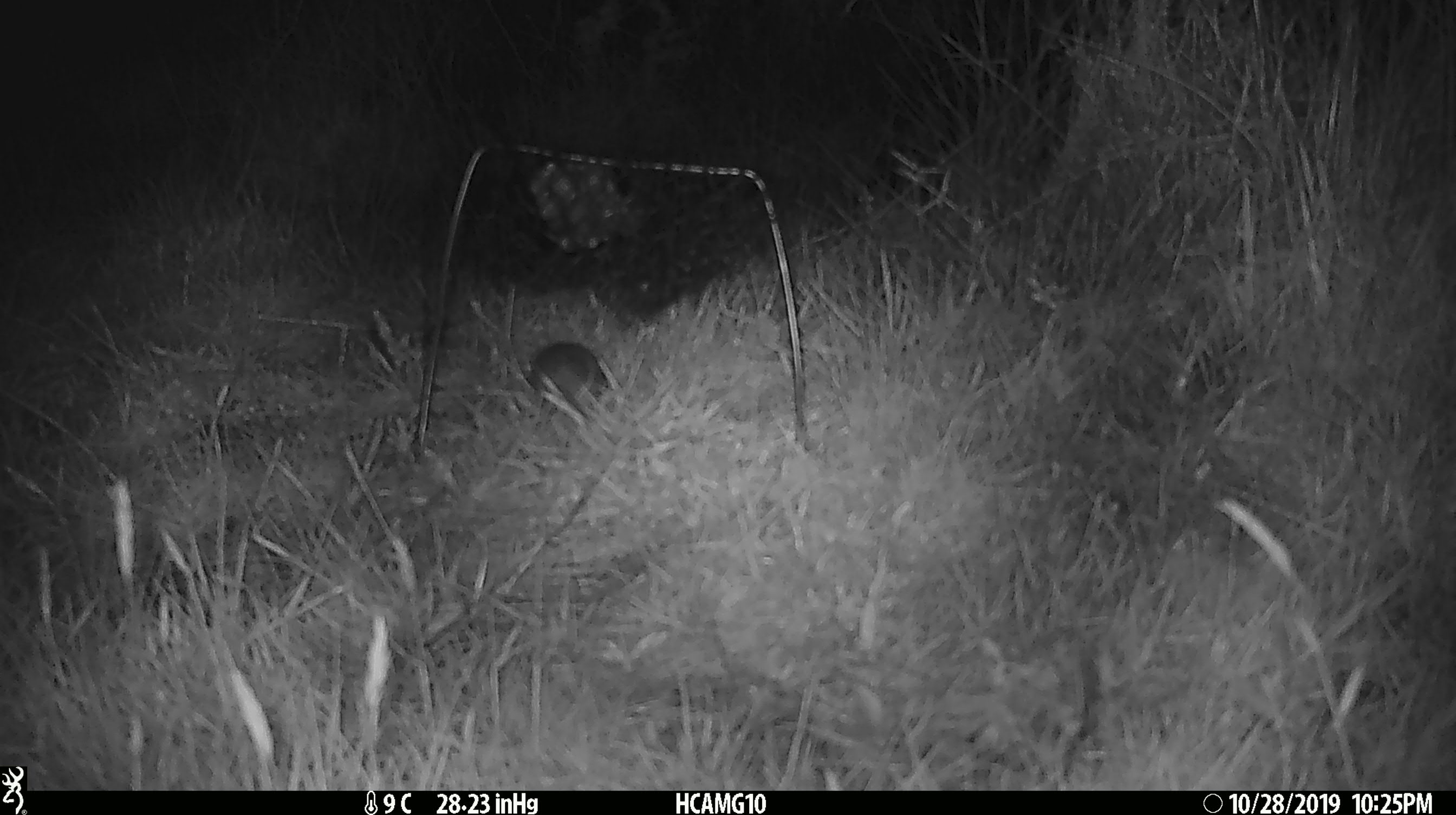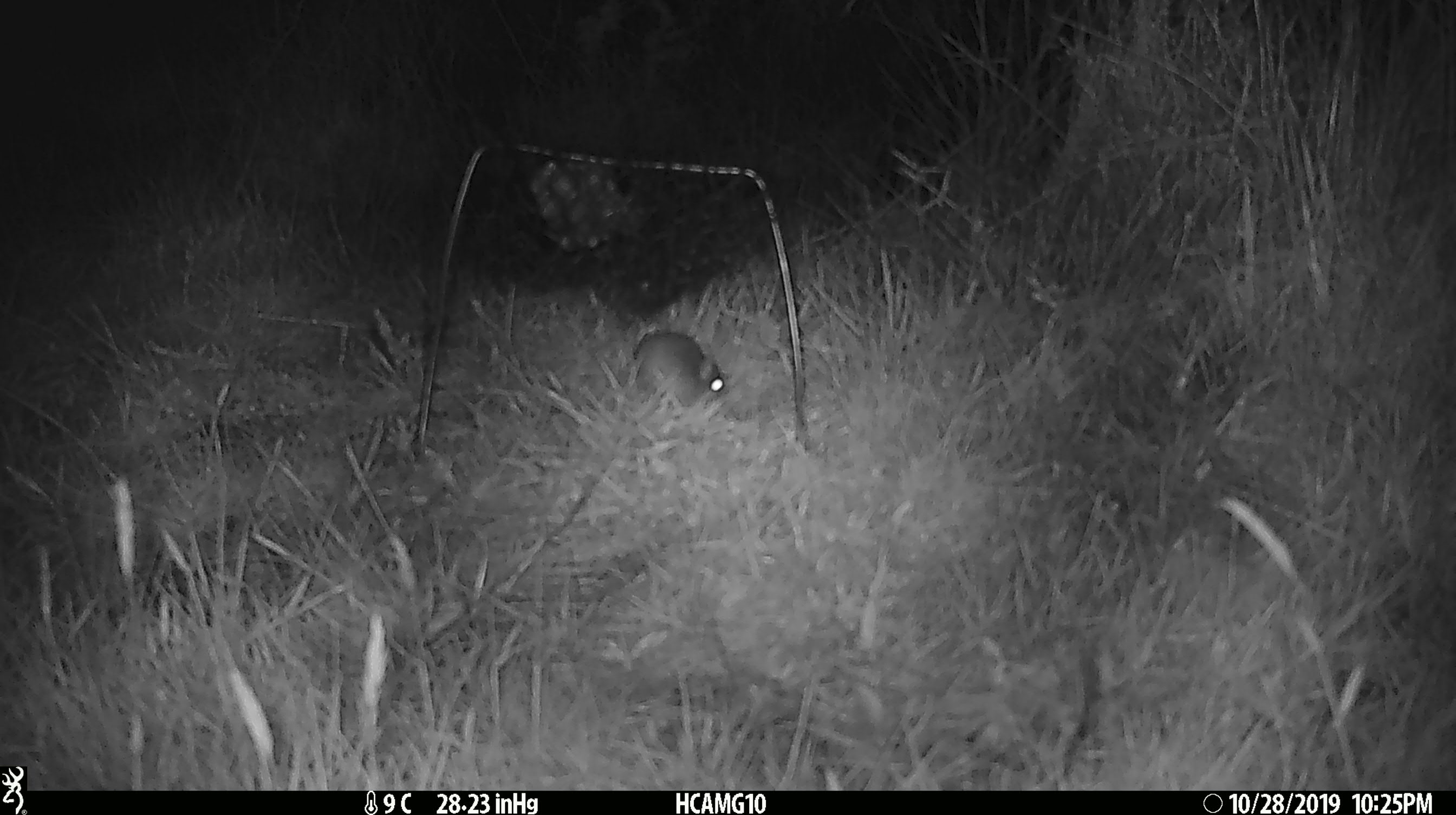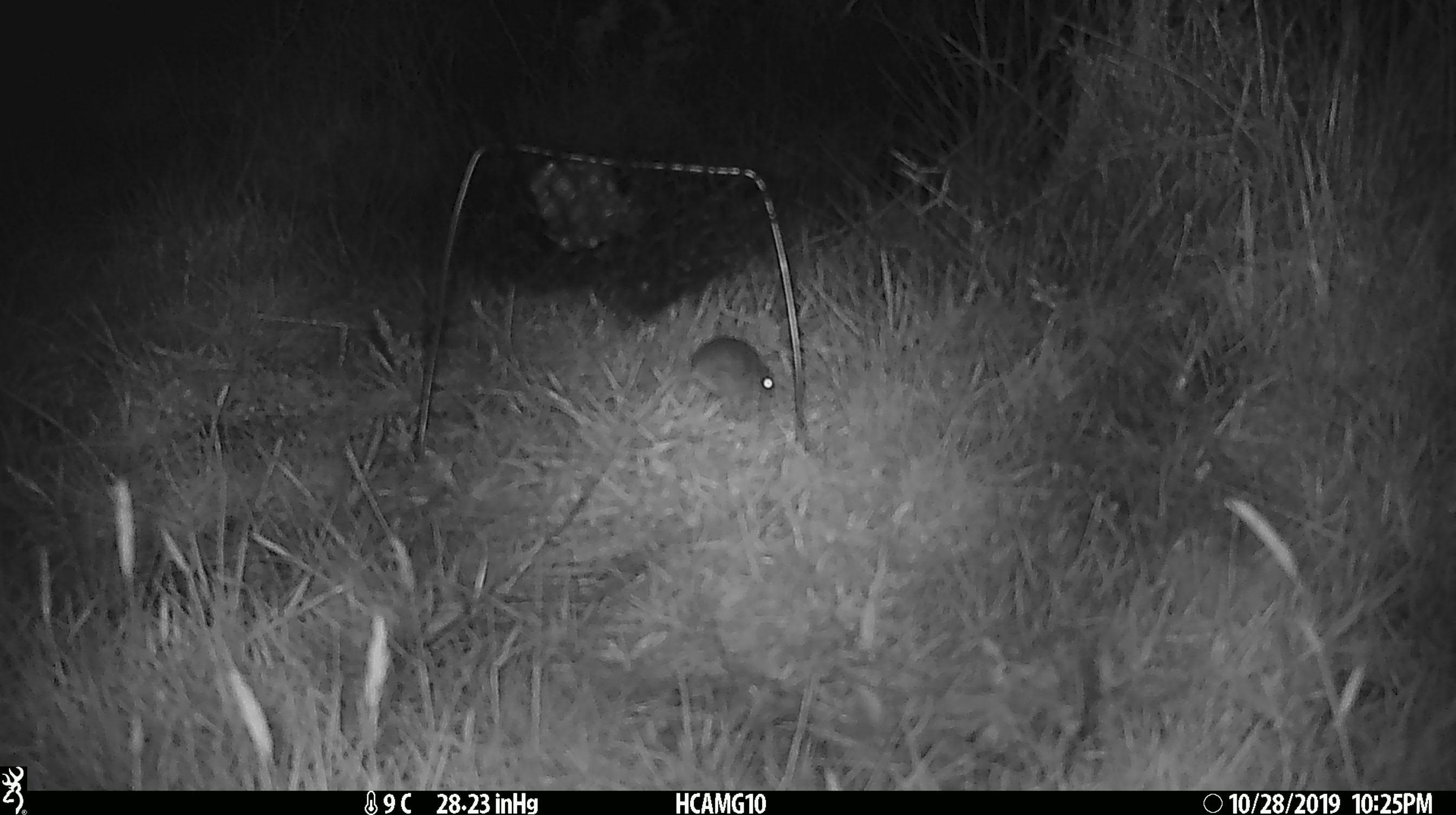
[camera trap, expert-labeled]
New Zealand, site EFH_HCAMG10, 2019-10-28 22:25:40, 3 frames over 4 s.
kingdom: Animalia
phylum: Chordata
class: Mammalia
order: Rodentia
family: Muridae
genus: Mus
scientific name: Mus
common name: mouse